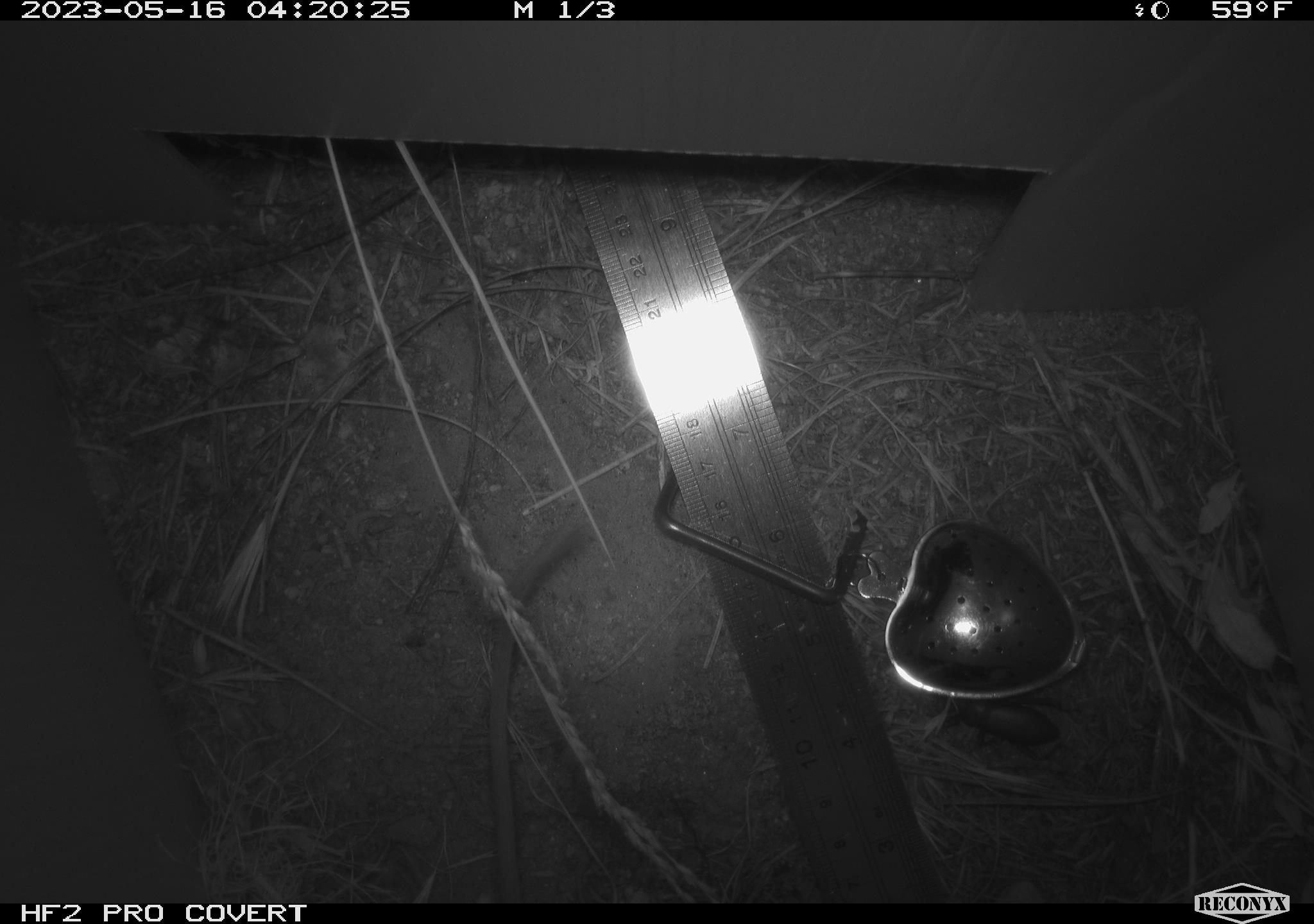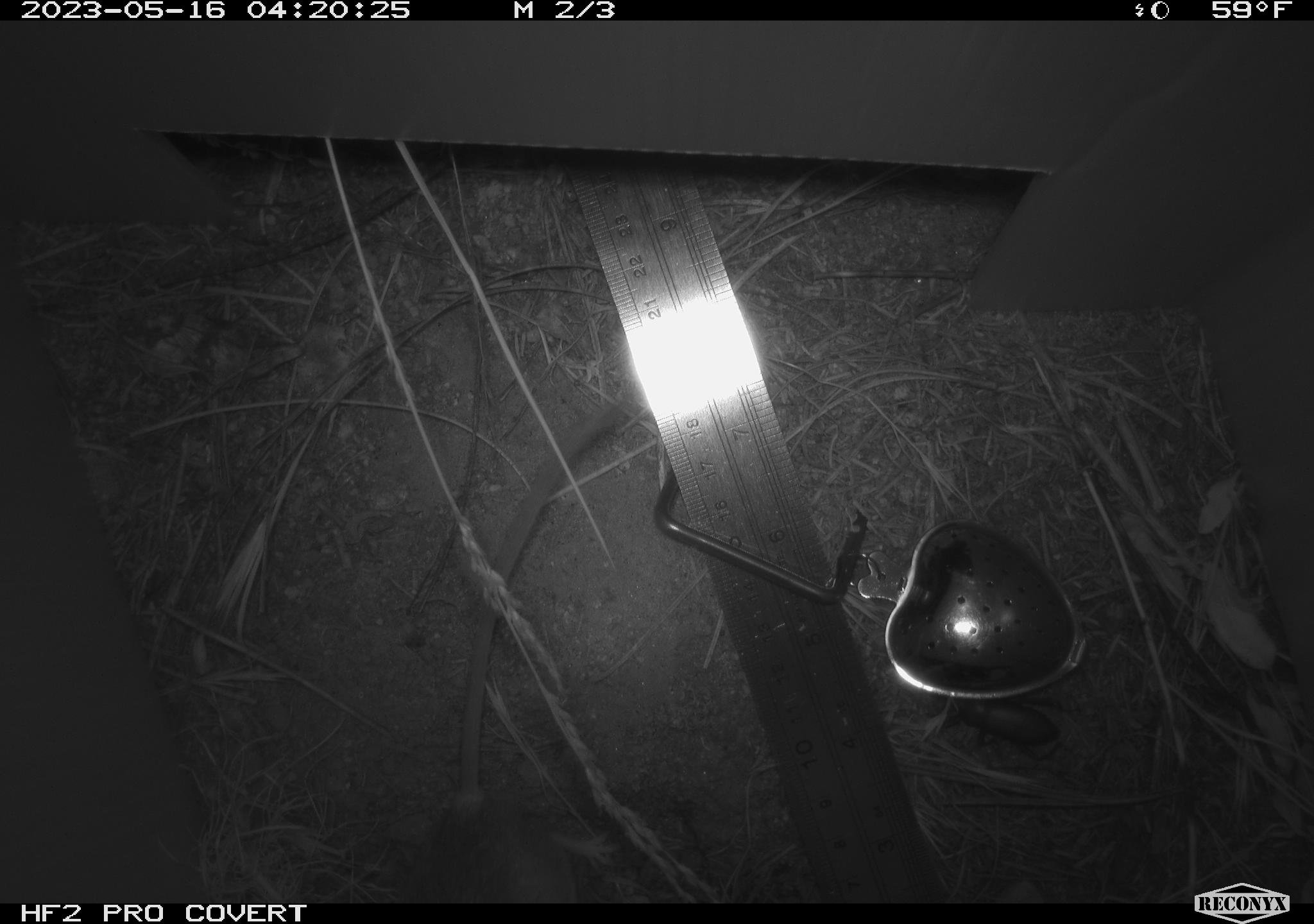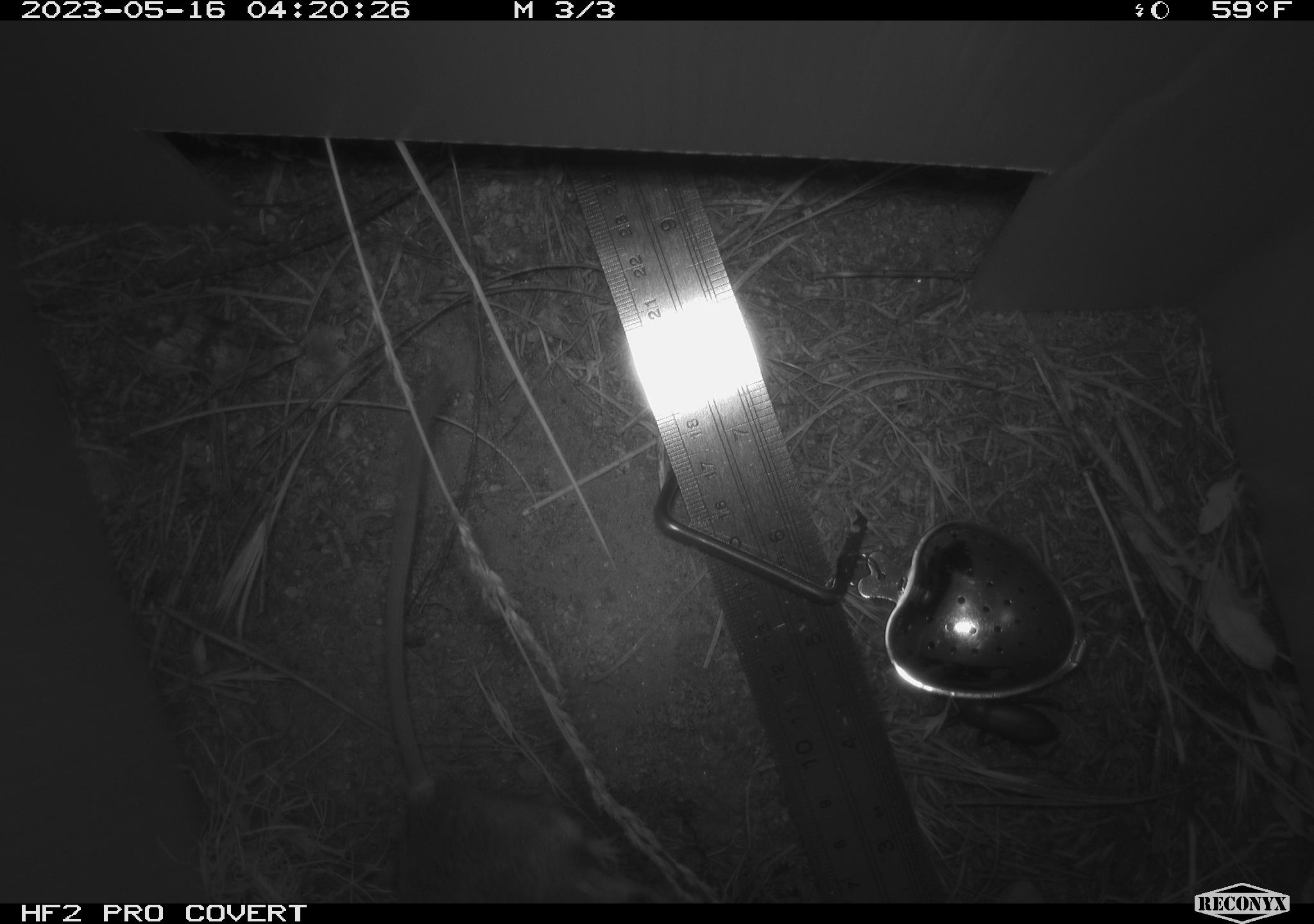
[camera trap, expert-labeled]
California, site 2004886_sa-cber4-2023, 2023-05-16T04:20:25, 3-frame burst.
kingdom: Animalia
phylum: Chordata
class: Mammalia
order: Rodentia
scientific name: Rodentia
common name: mouse species